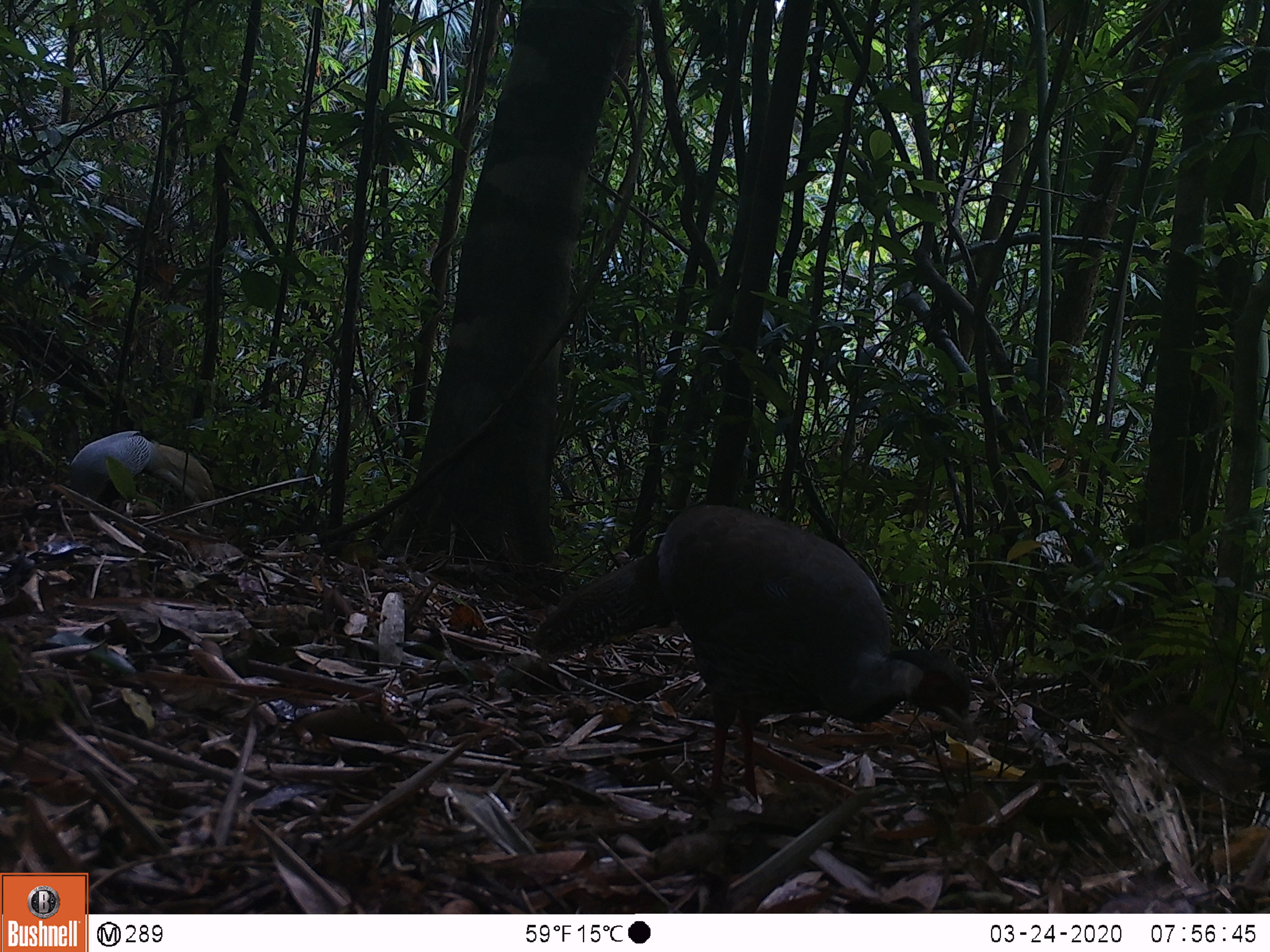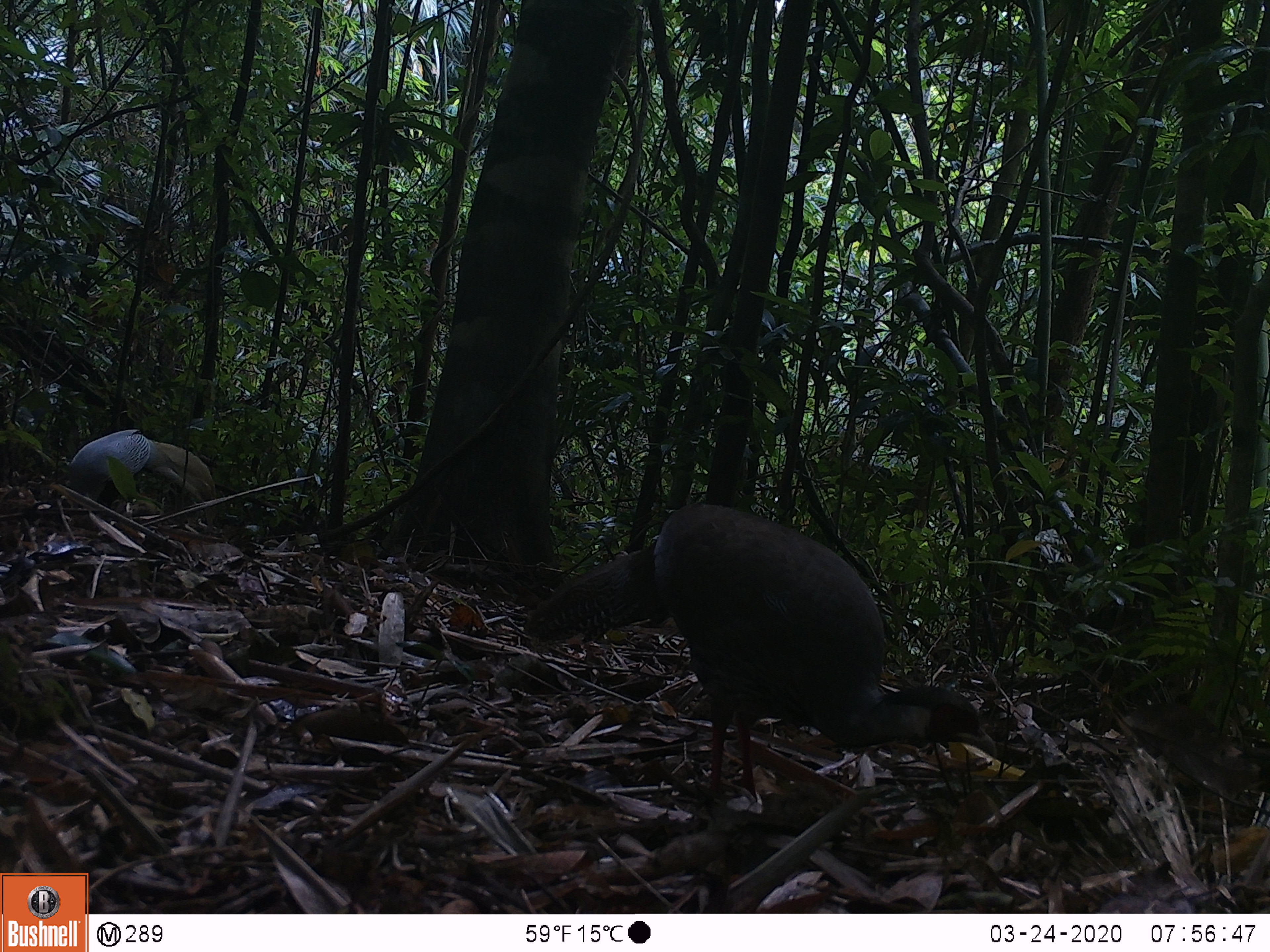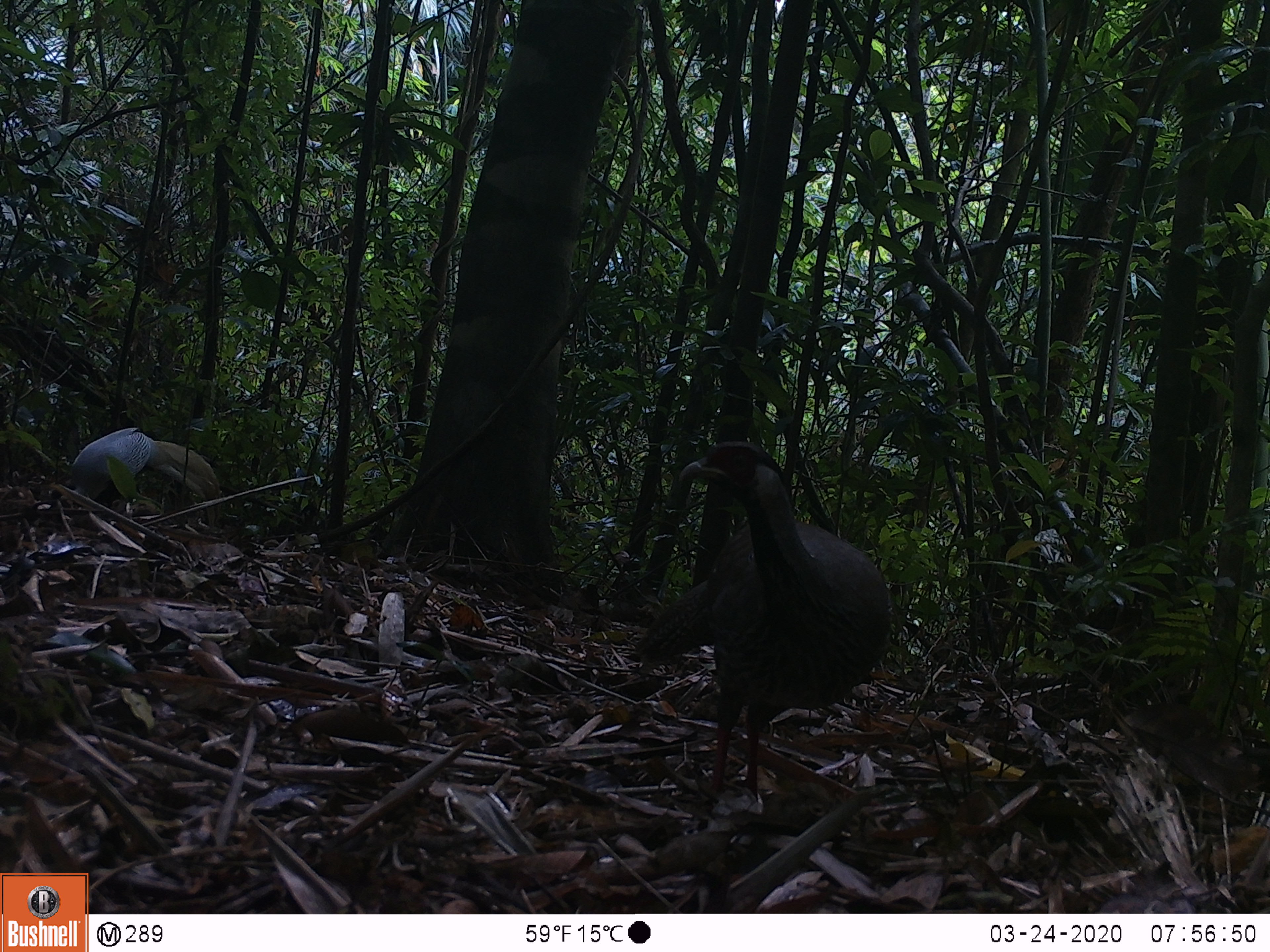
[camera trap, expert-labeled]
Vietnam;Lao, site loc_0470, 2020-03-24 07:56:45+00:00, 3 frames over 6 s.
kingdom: Animalia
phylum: Chordata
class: Aves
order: Galliformes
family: Phasianidae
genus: Lophura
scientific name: Lophura nycthemera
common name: silver pheasant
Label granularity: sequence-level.